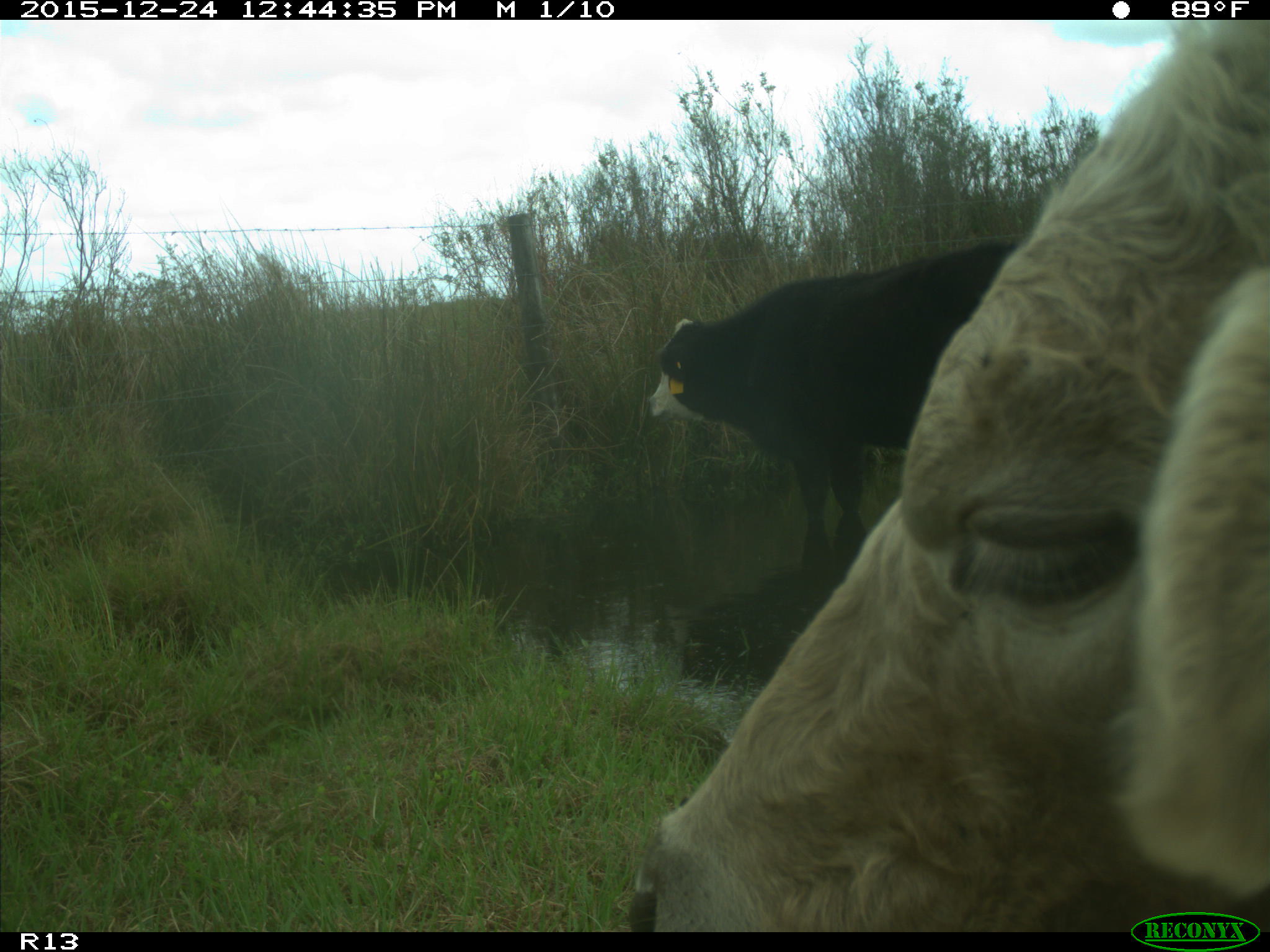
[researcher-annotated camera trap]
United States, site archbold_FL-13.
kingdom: Animalia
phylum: Chordata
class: Mammalia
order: Artiodactyla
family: Bovidae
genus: Bos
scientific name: Bos taurus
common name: domestic cow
Bos taurus (domestic cow).